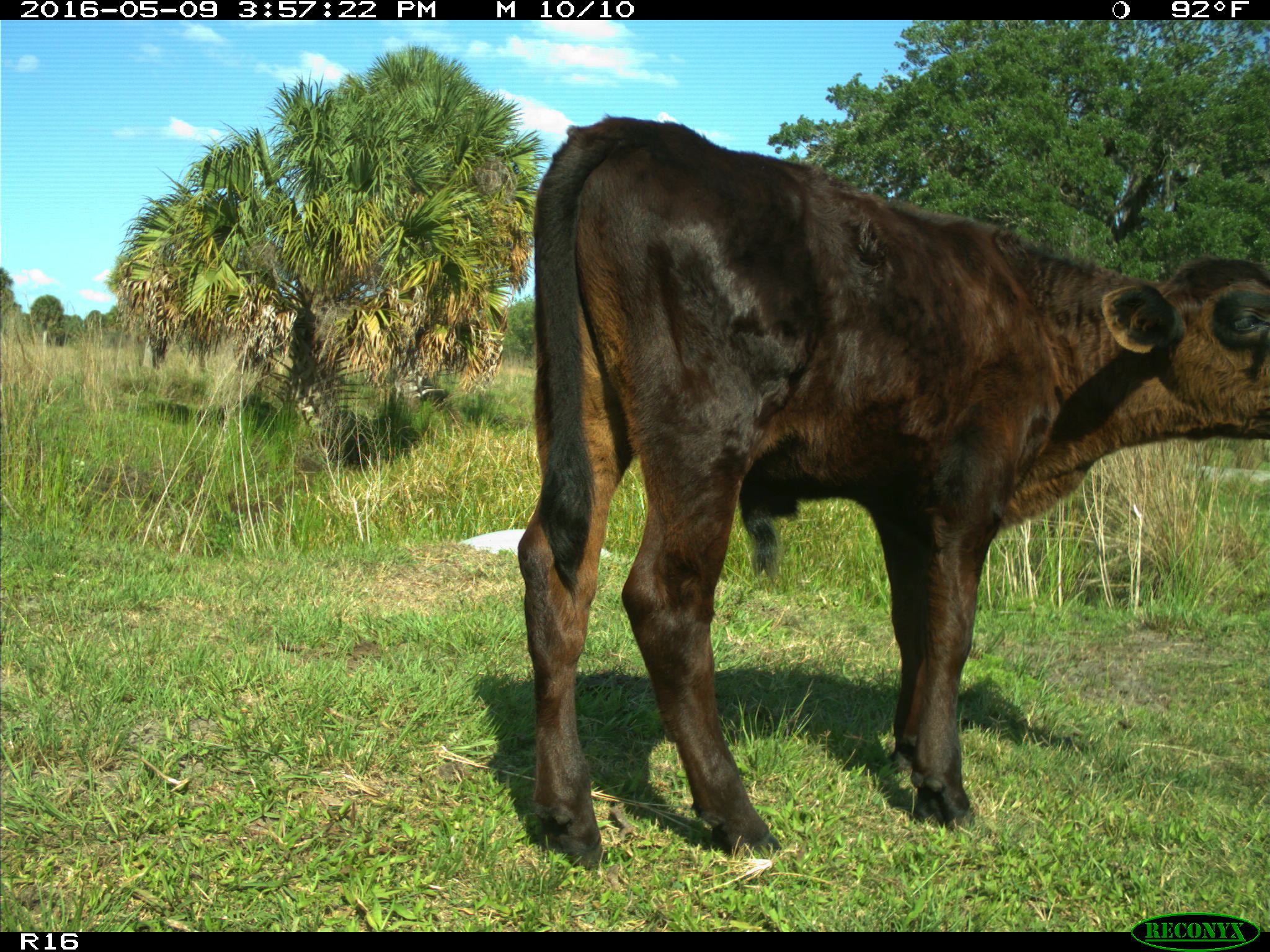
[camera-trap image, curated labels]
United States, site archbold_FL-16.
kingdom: Animalia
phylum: Chordata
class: Mammalia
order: Artiodactyla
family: Bovidae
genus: Bos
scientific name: Bos taurus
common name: domestic cow